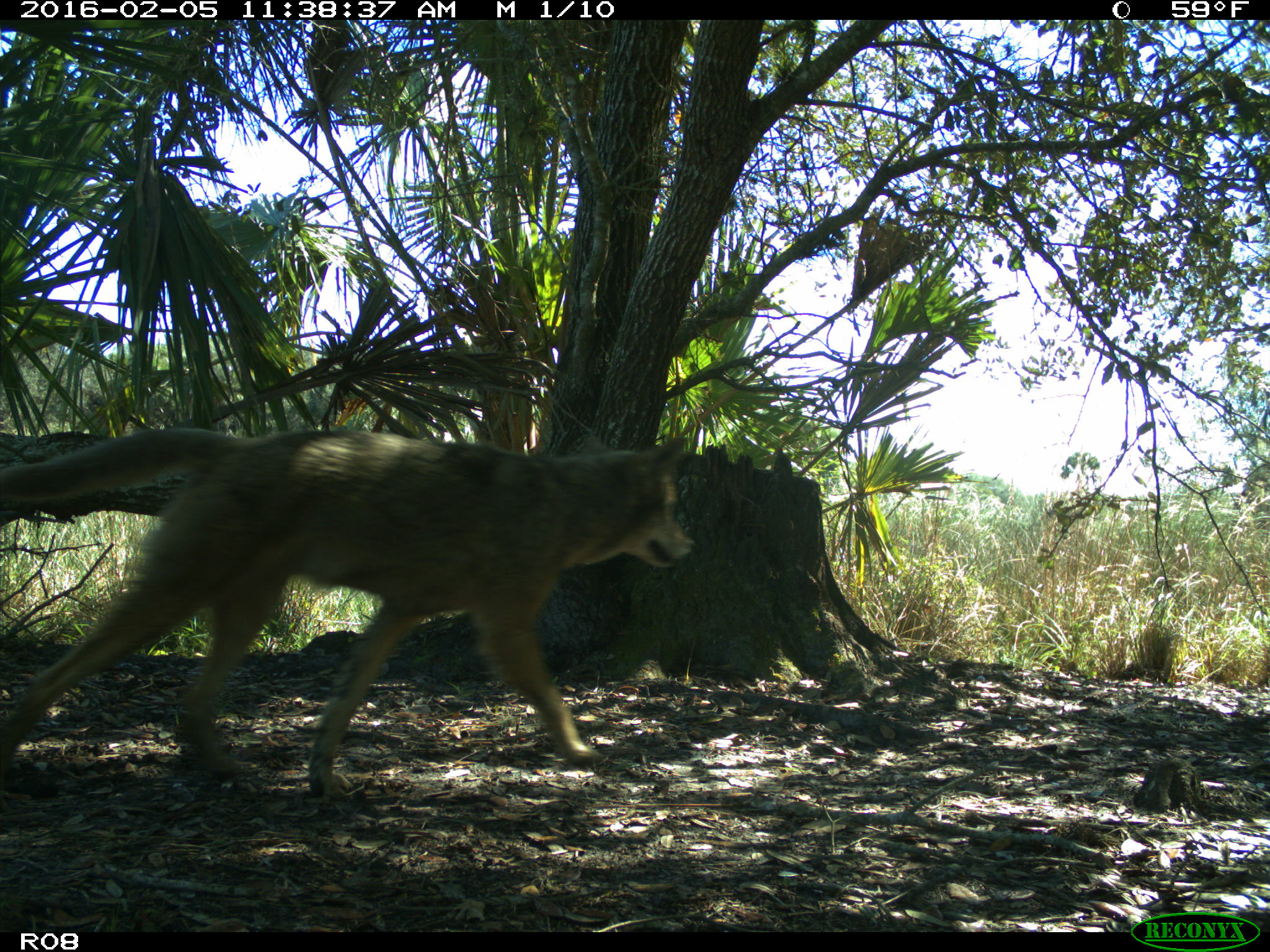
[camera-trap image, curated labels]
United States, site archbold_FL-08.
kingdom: Animalia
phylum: Chordata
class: Mammalia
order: Carnivora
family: Canidae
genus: Canis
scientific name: Canis latrans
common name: coyote